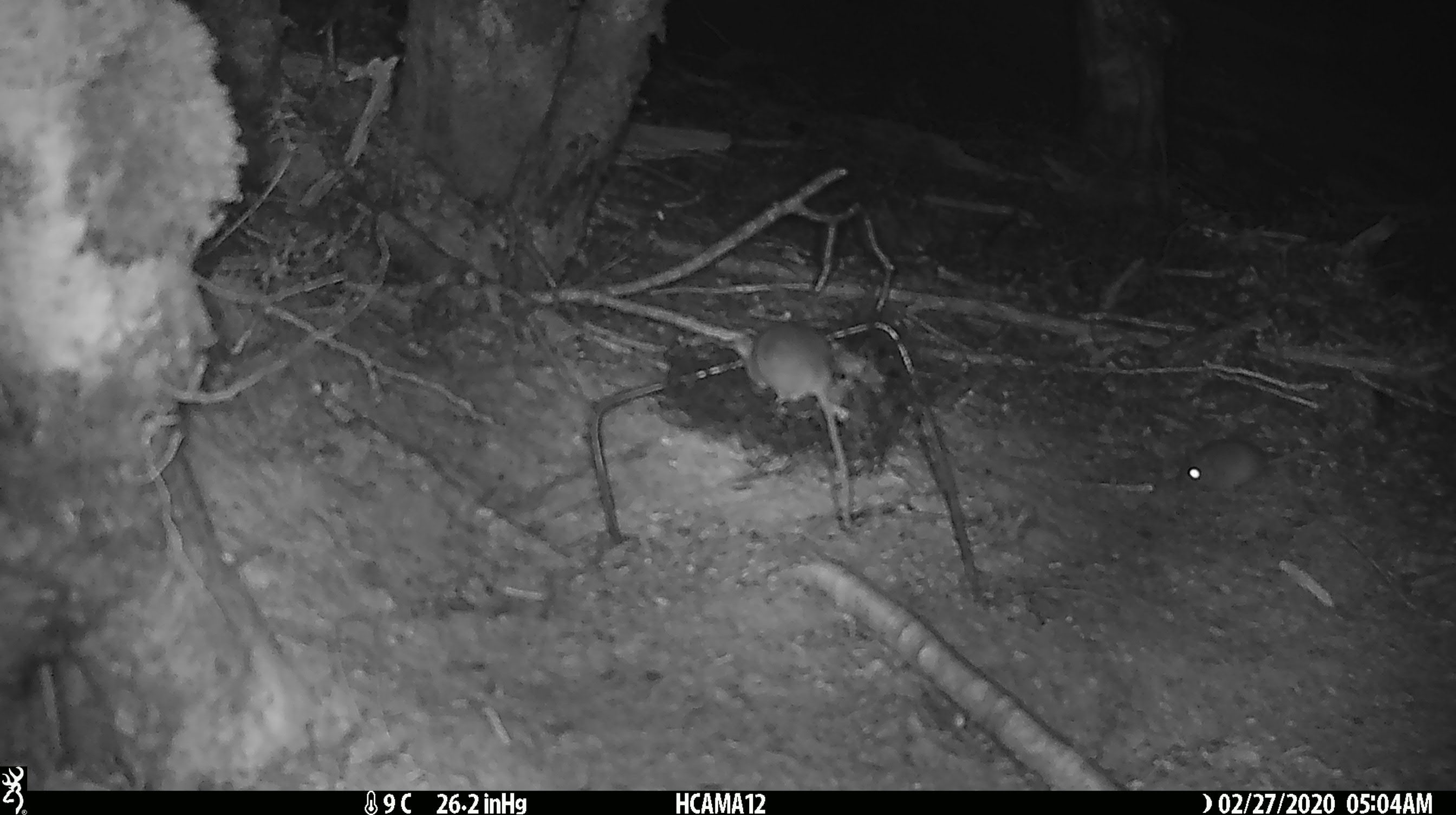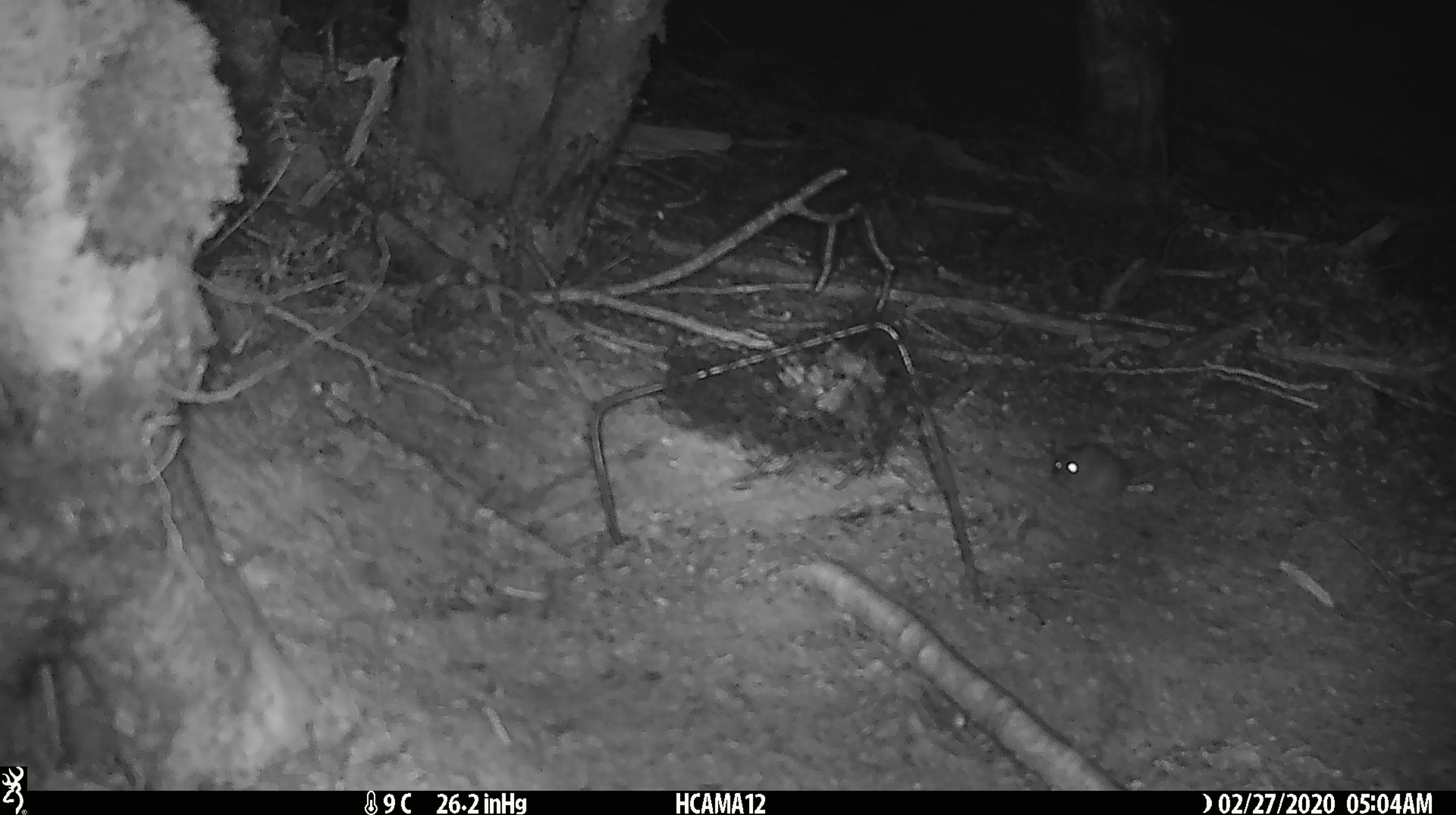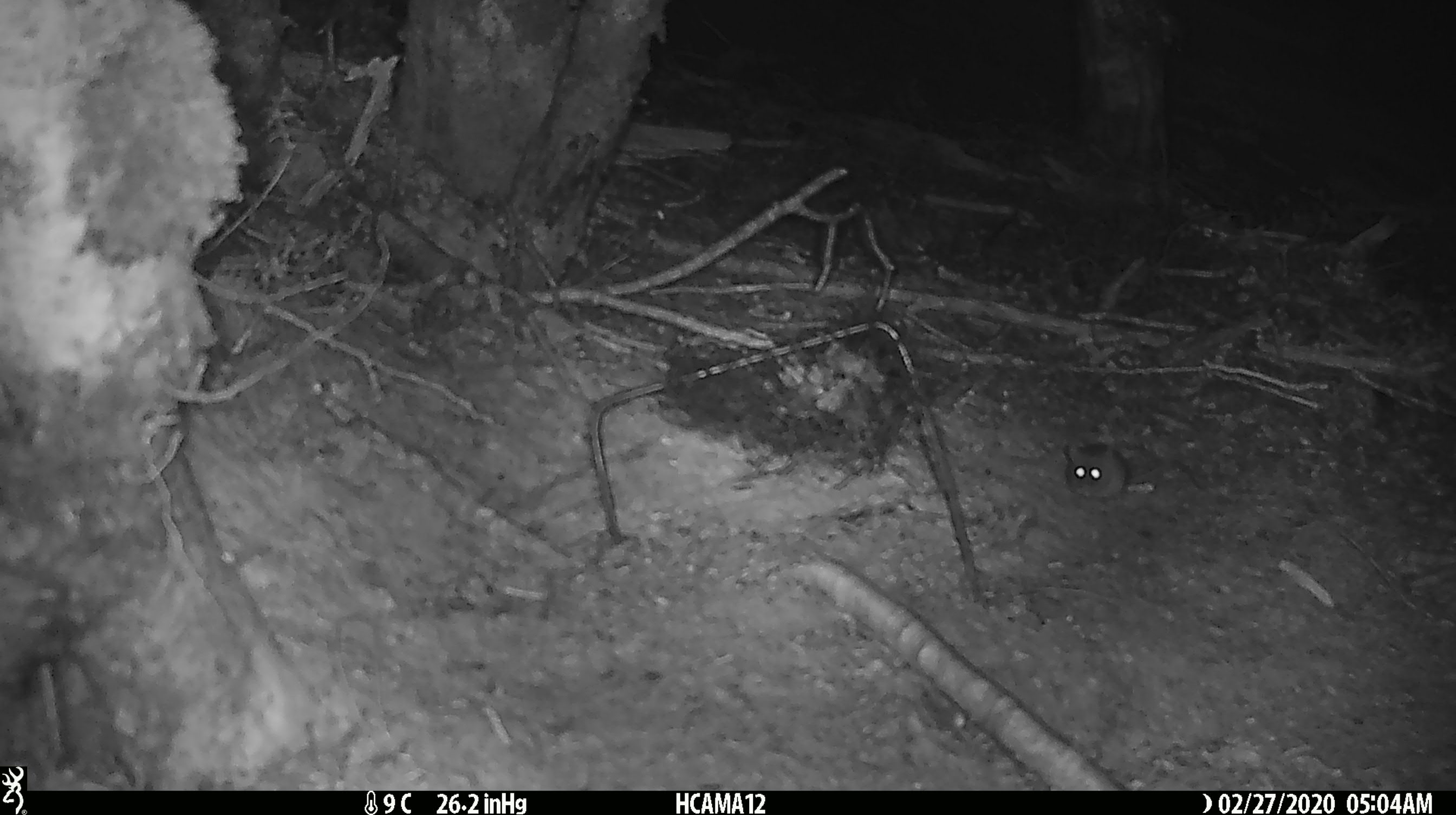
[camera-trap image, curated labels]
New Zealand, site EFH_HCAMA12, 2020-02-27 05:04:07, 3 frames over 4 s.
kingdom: Animalia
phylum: Chordata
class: Mammalia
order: Rodentia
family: Muridae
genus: Mus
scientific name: Mus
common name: mouse